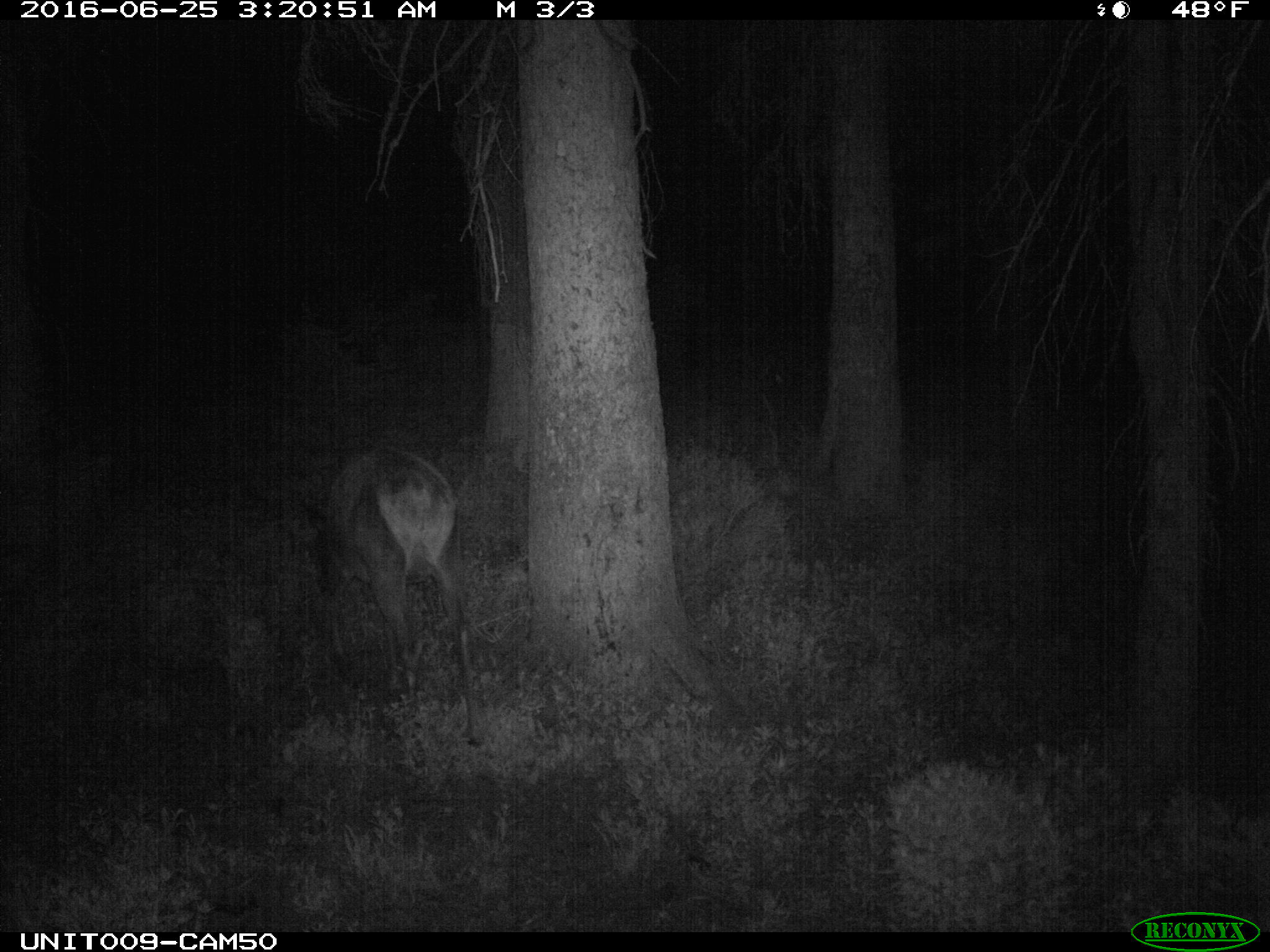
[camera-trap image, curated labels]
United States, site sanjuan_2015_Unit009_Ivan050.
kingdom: Animalia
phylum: Chordata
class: Mammalia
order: Artiodactyla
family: Cervidae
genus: Cervus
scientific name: Cervus elaphus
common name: red deer